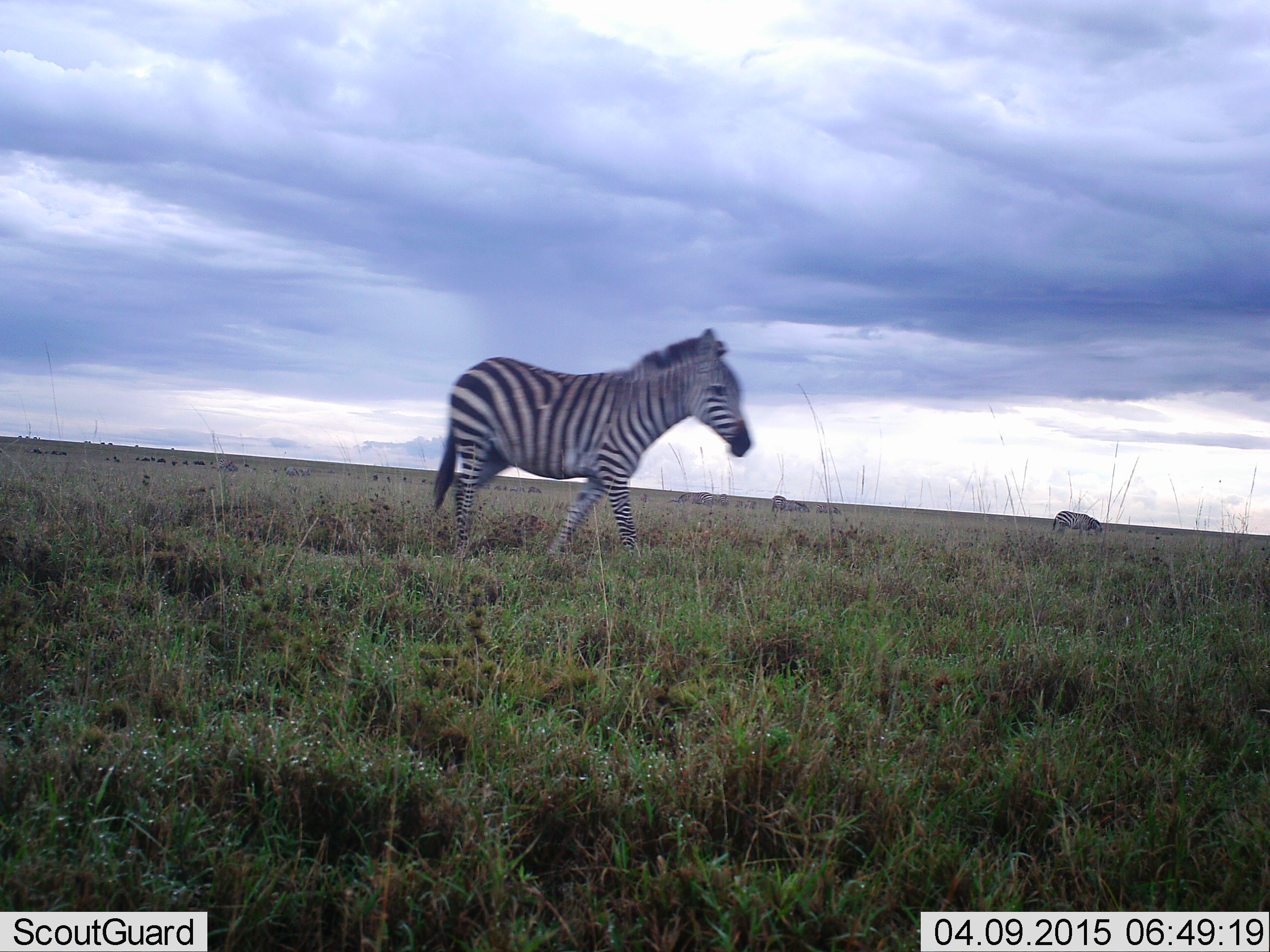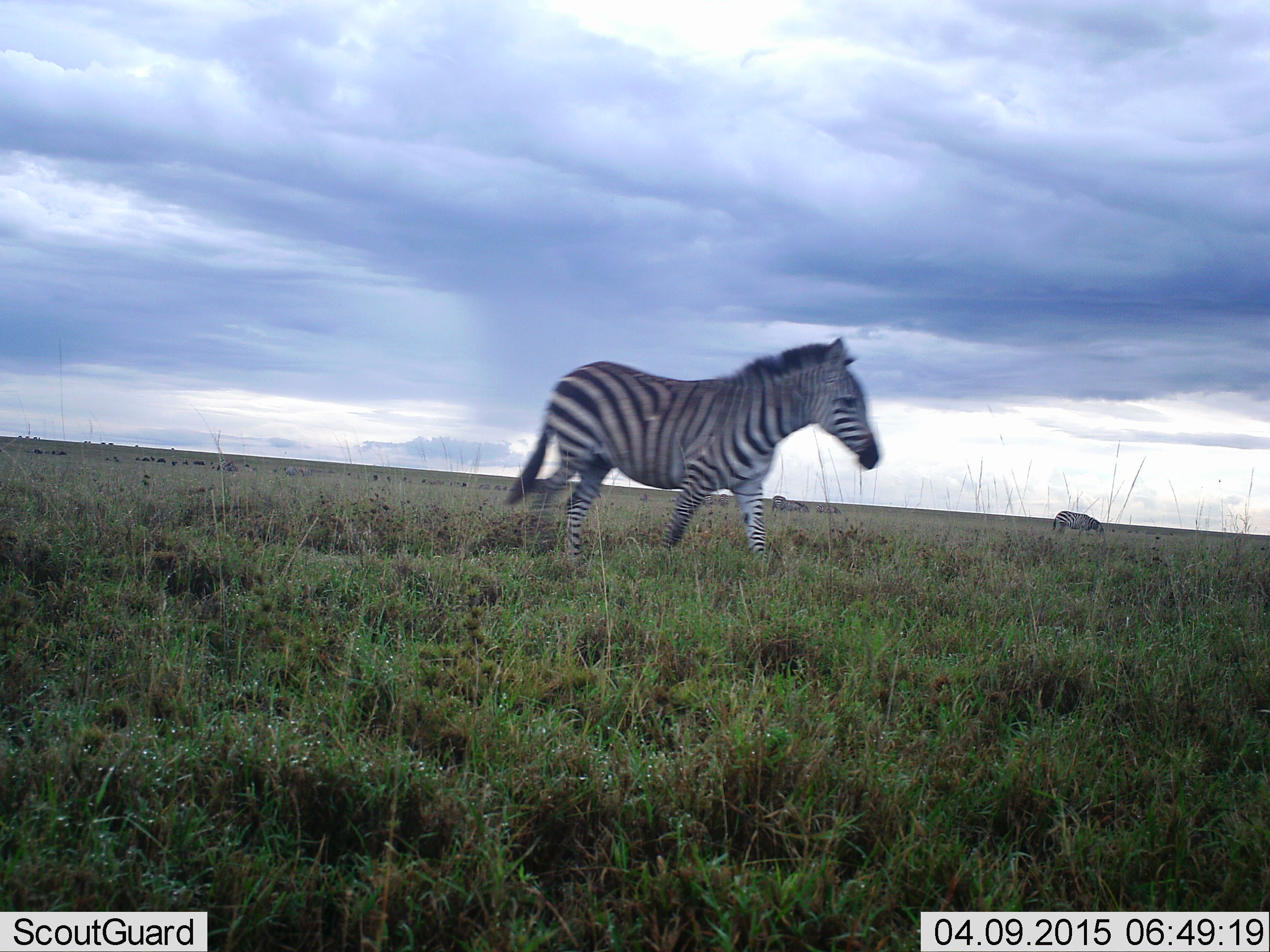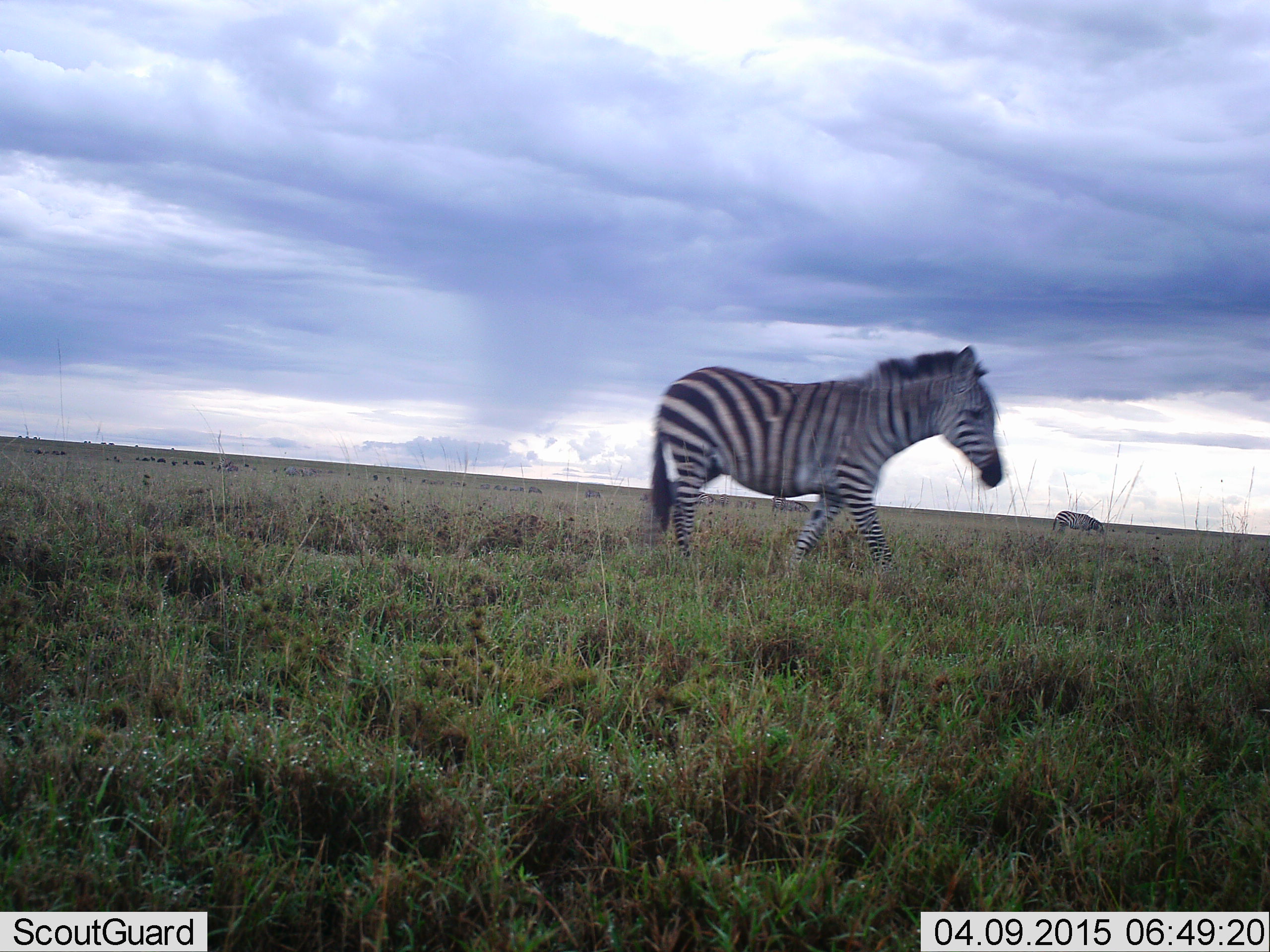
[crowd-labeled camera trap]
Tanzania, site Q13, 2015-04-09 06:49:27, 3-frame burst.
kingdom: Animalia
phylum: Chordata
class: Mammalia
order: Perissodactyla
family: Equidae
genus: Equus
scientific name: Equus quagga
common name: plains zebra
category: zebra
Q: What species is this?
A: Zebra (plains zebra) (Equus quagga).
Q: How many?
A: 2.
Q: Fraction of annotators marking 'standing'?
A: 33%.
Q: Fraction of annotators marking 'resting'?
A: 0%.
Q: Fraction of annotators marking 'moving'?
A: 100%.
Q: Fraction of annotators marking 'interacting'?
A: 0%.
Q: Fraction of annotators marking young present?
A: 8%.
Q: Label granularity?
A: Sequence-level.